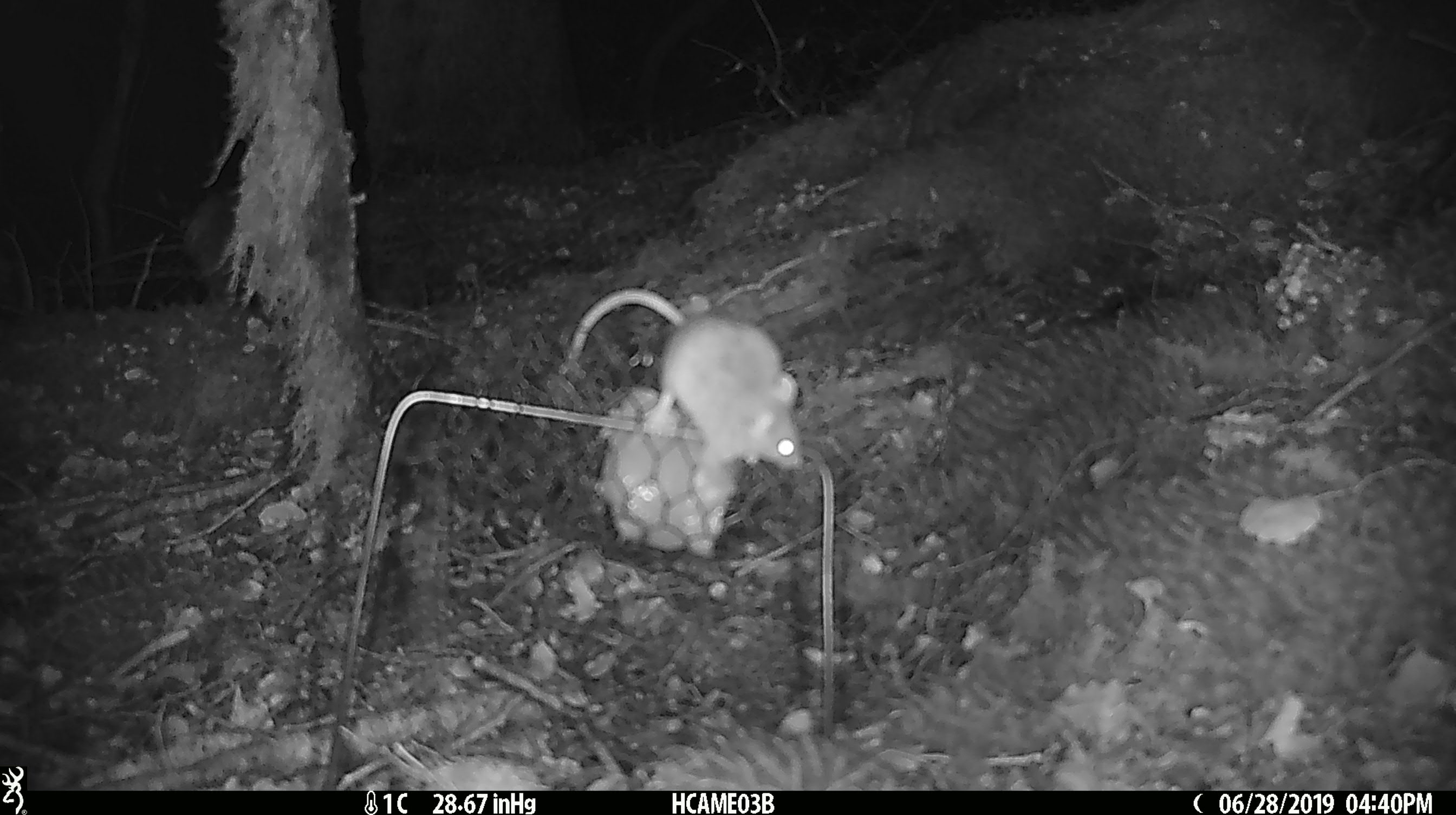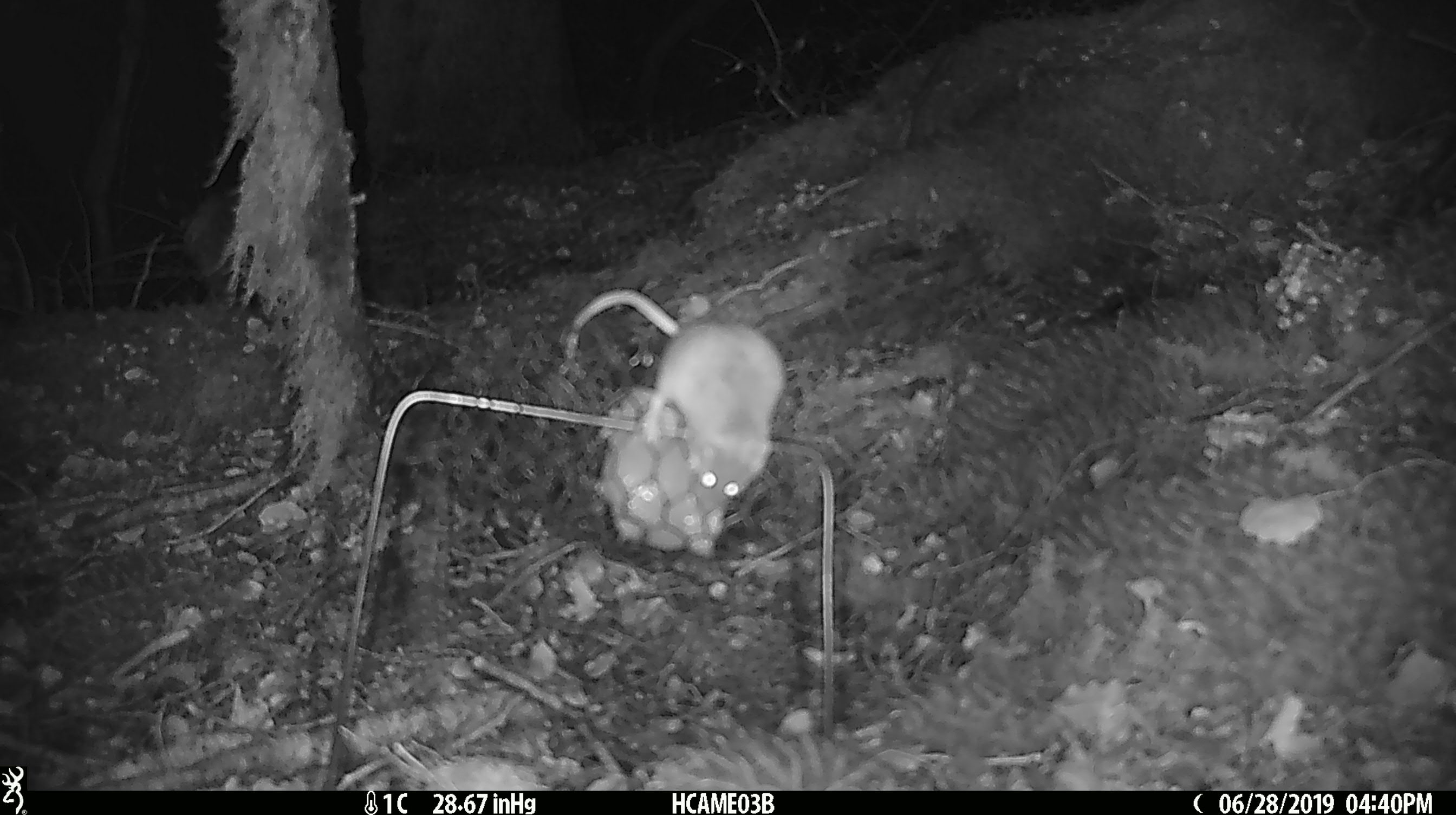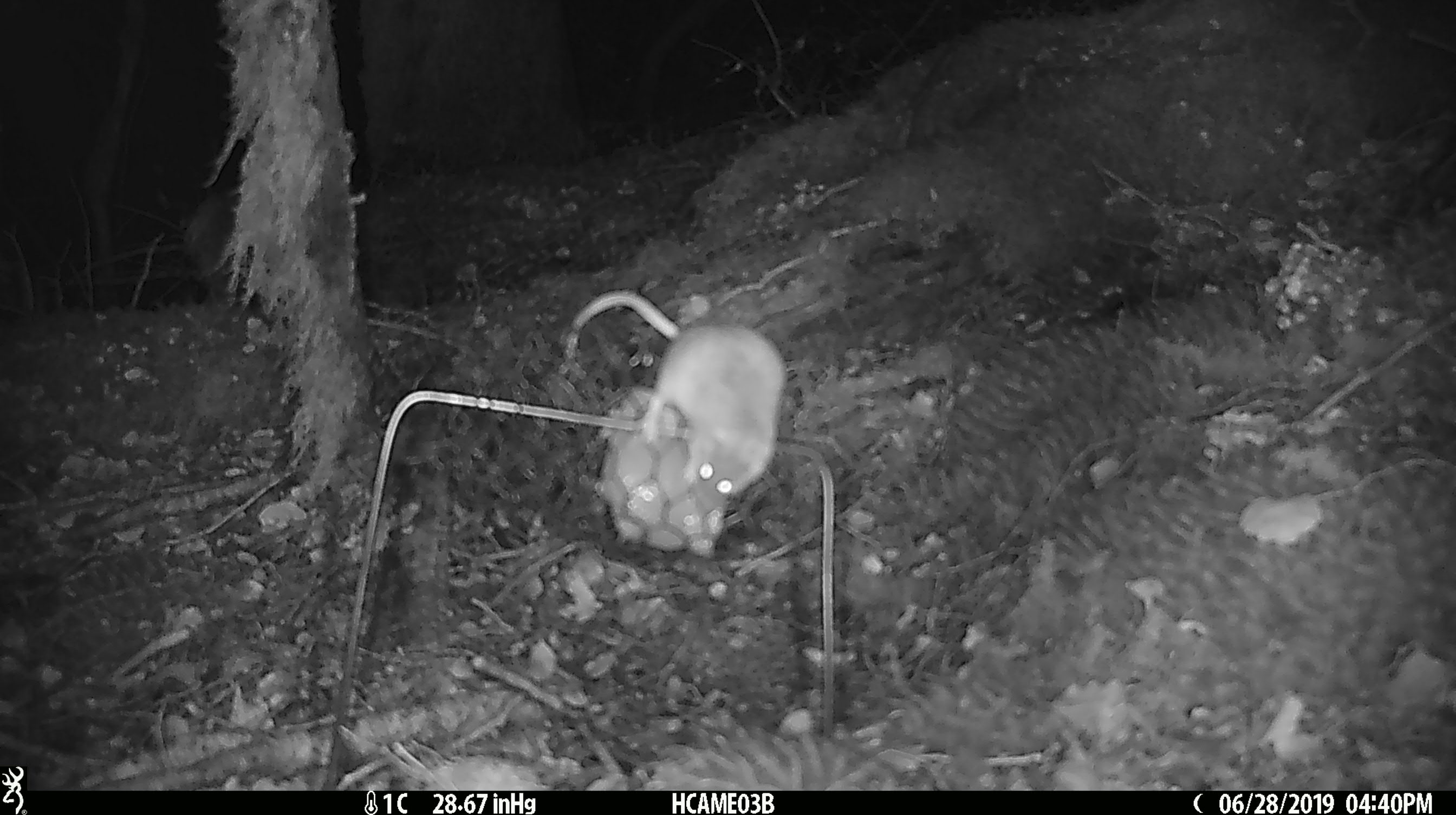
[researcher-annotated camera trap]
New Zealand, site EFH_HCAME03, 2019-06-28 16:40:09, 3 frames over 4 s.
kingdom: Animalia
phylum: Chordata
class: Mammalia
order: Rodentia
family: Muridae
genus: Mus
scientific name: Mus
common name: mouse